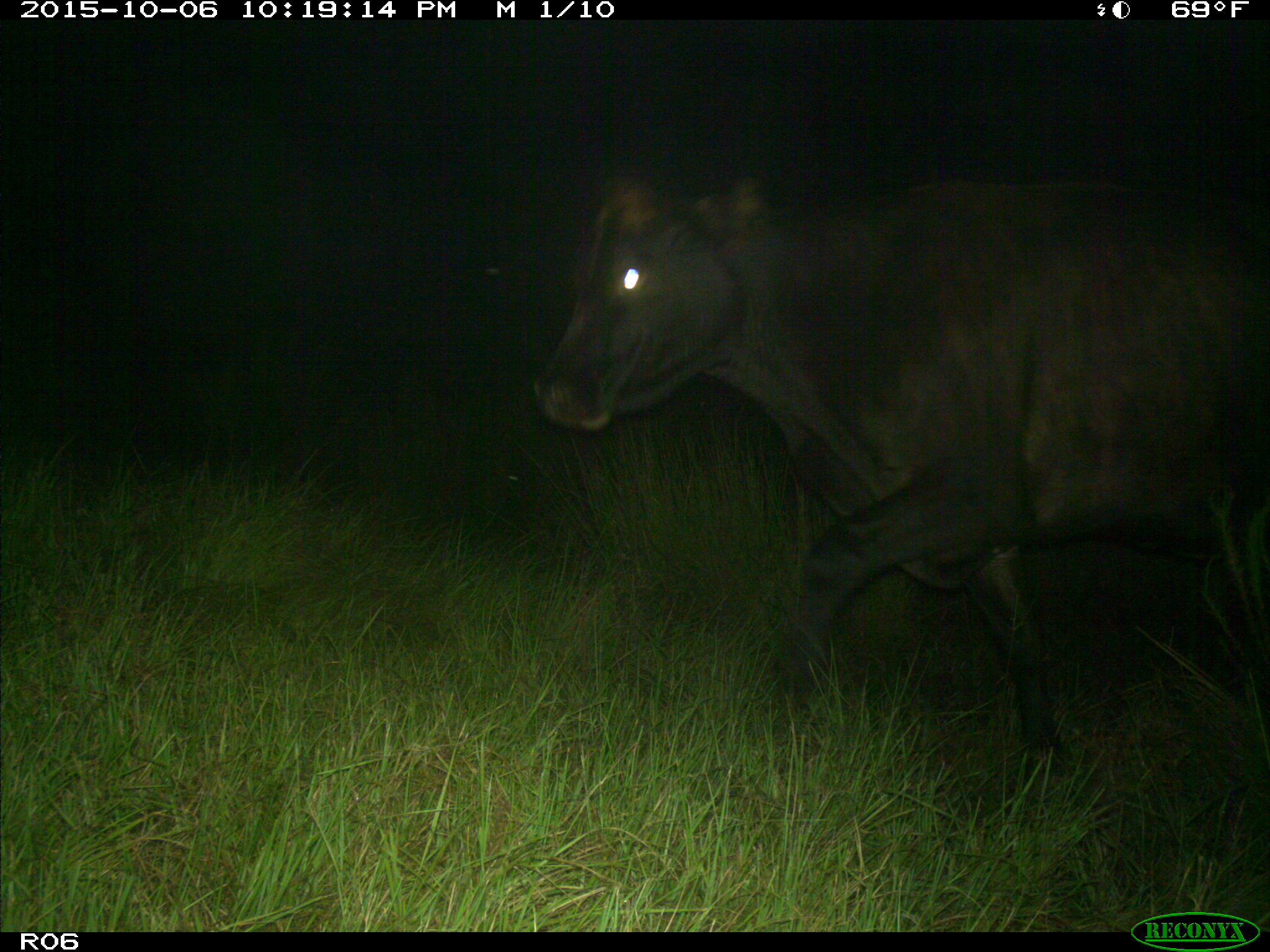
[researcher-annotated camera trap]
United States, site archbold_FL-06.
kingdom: Animalia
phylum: Chordata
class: Mammalia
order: Artiodactyla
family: Bovidae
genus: Bos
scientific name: Bos taurus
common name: domestic cow